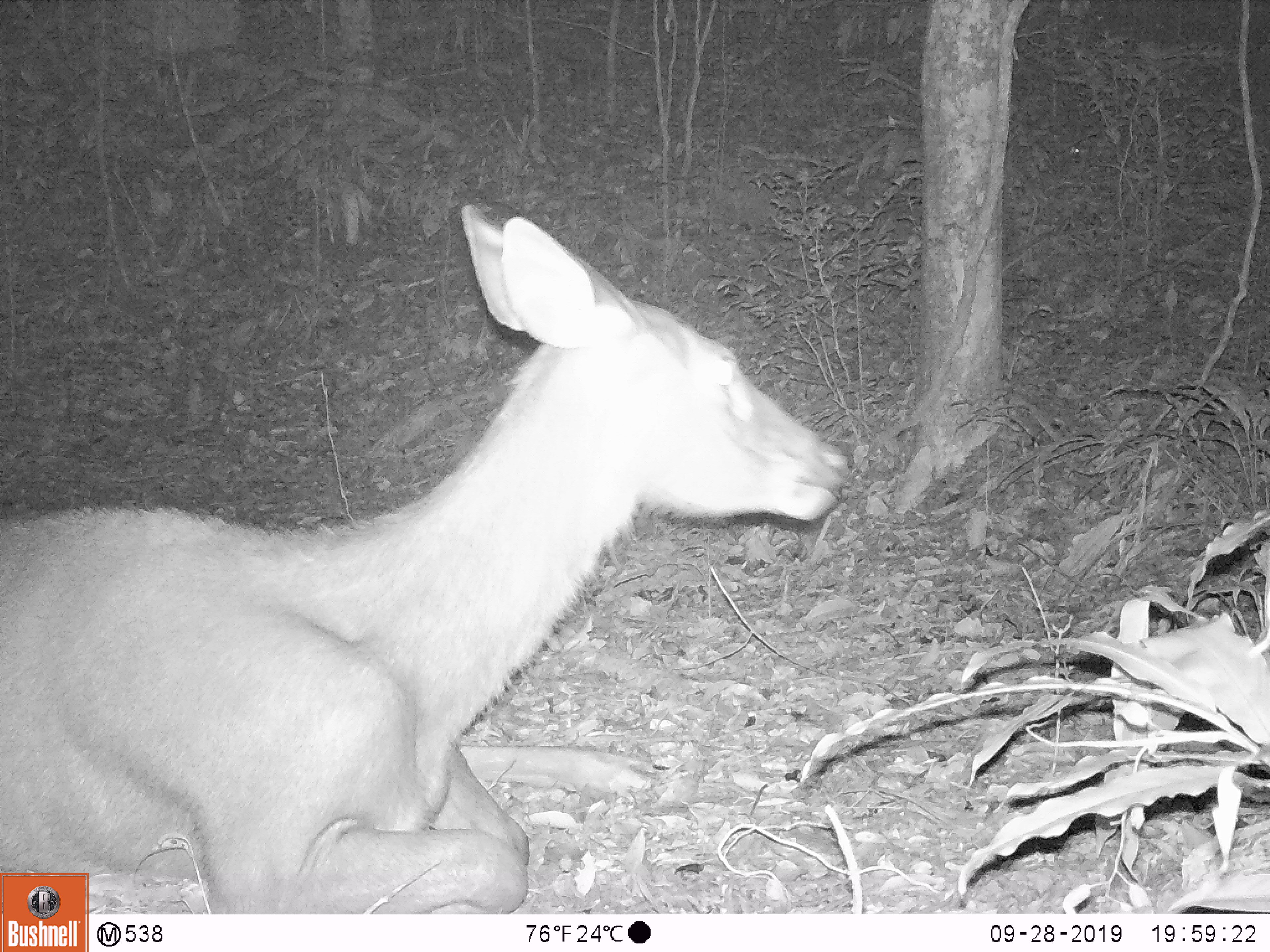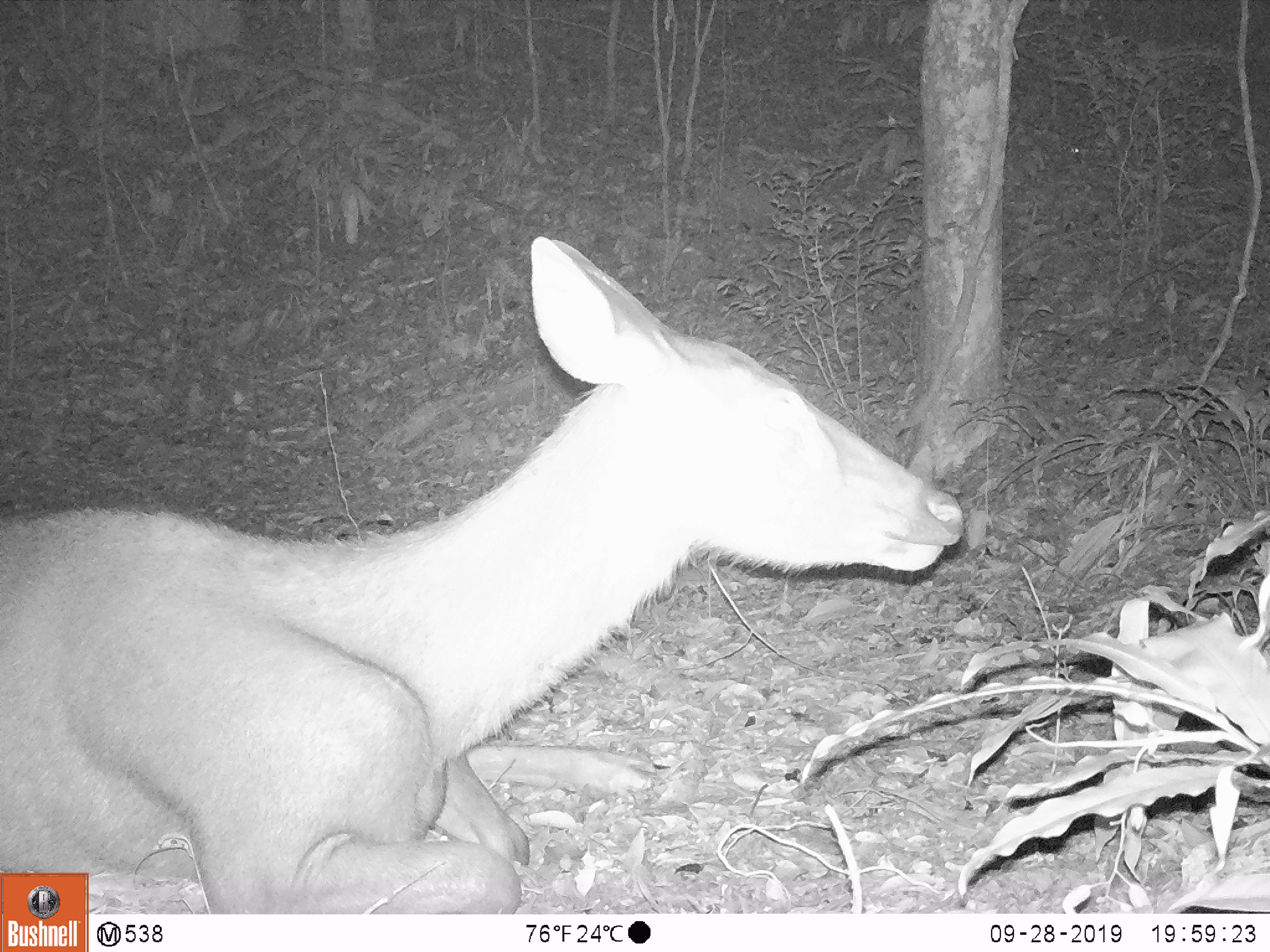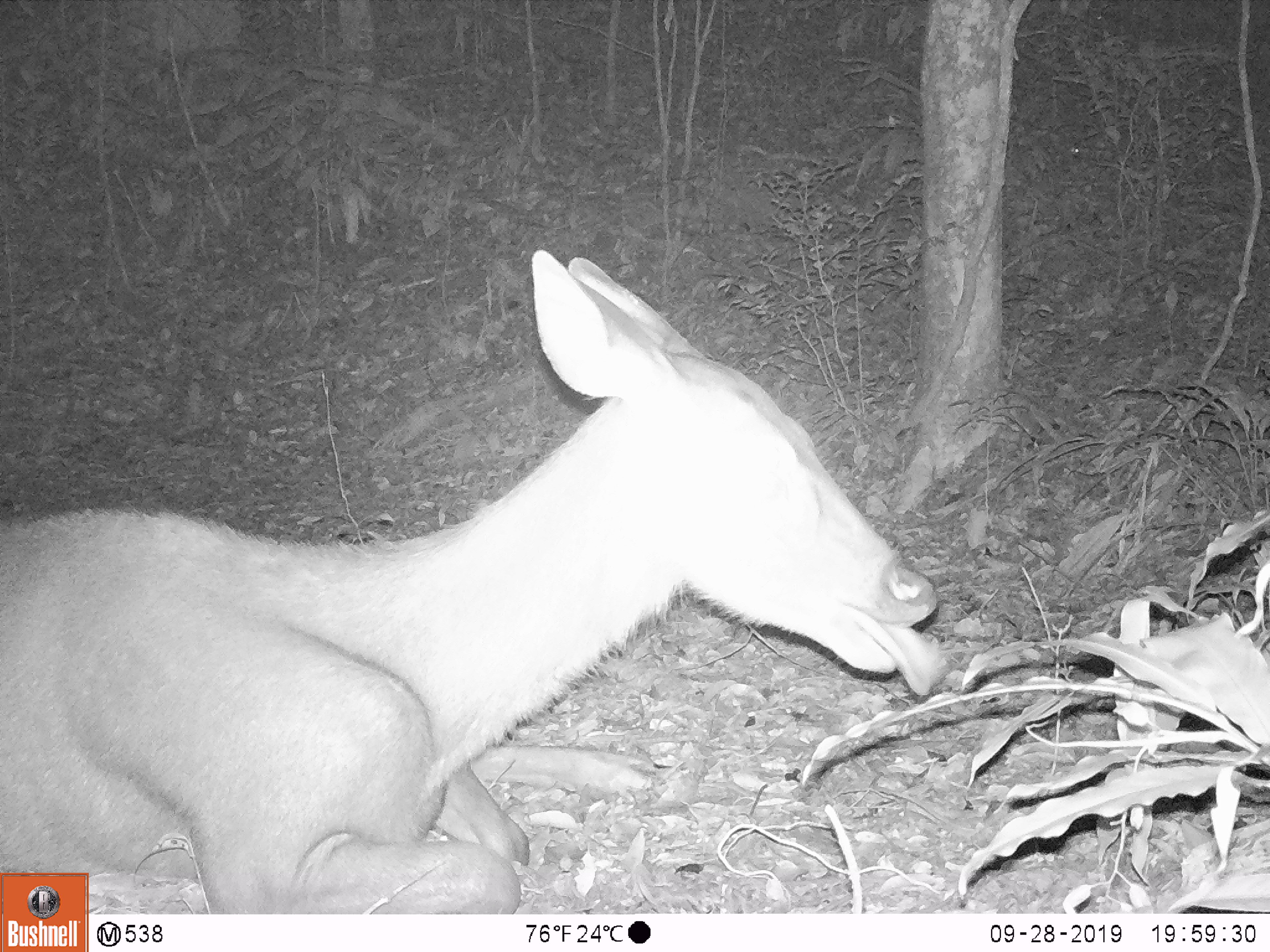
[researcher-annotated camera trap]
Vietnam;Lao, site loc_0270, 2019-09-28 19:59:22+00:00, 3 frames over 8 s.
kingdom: Animalia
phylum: Chordata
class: Mammalia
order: Artiodactyla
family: Cervidae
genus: Rusa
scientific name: Rusa unicolor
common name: sambar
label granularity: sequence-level